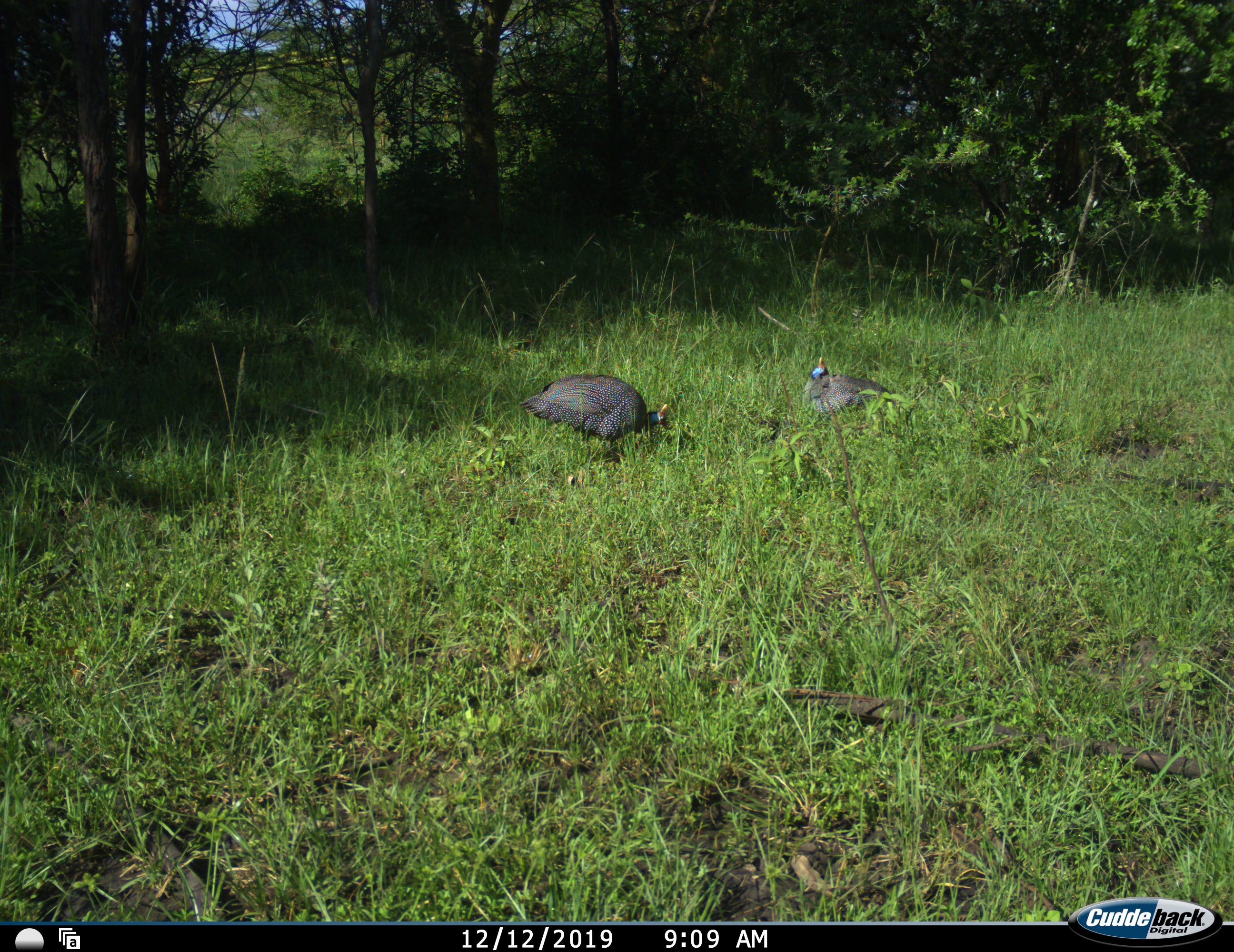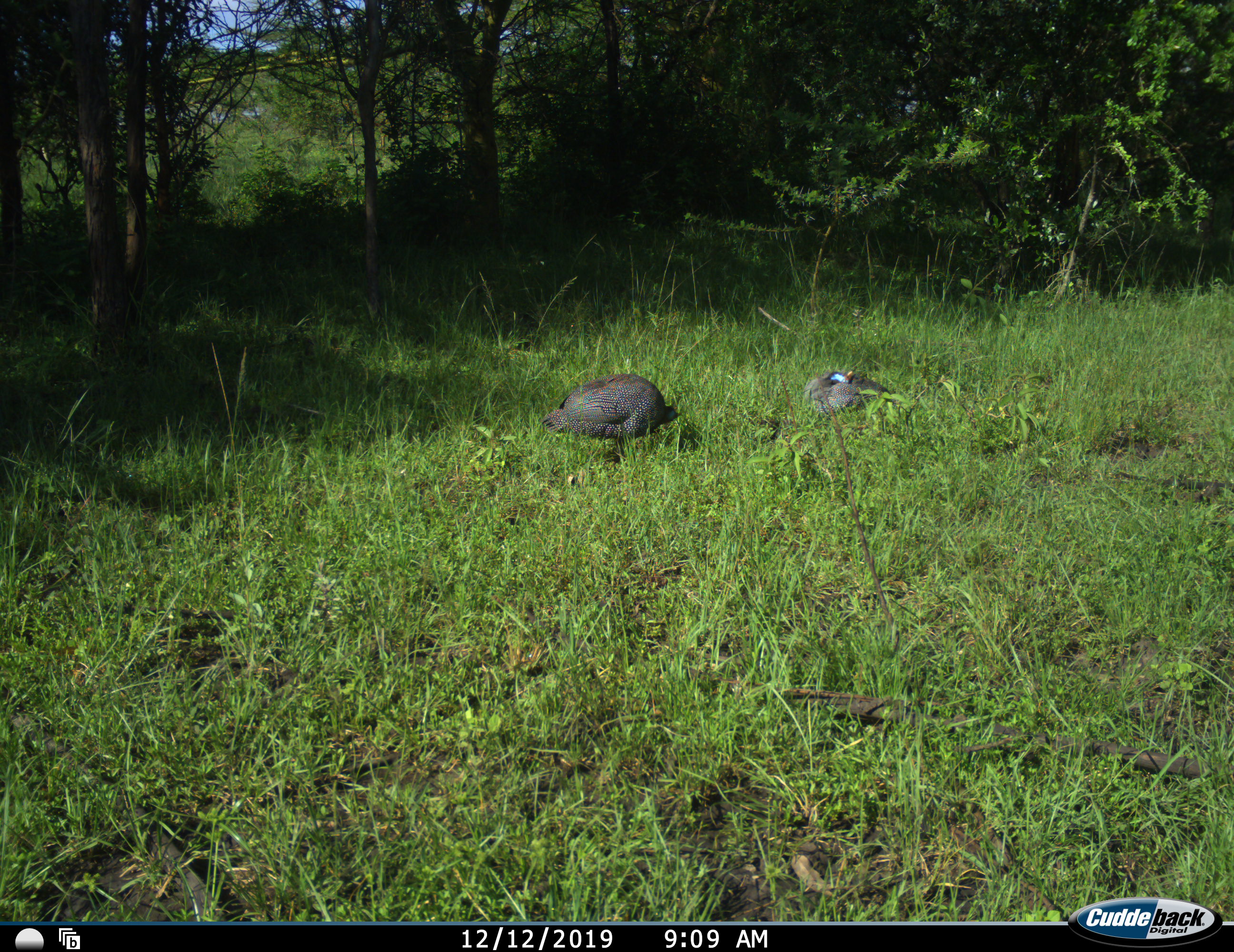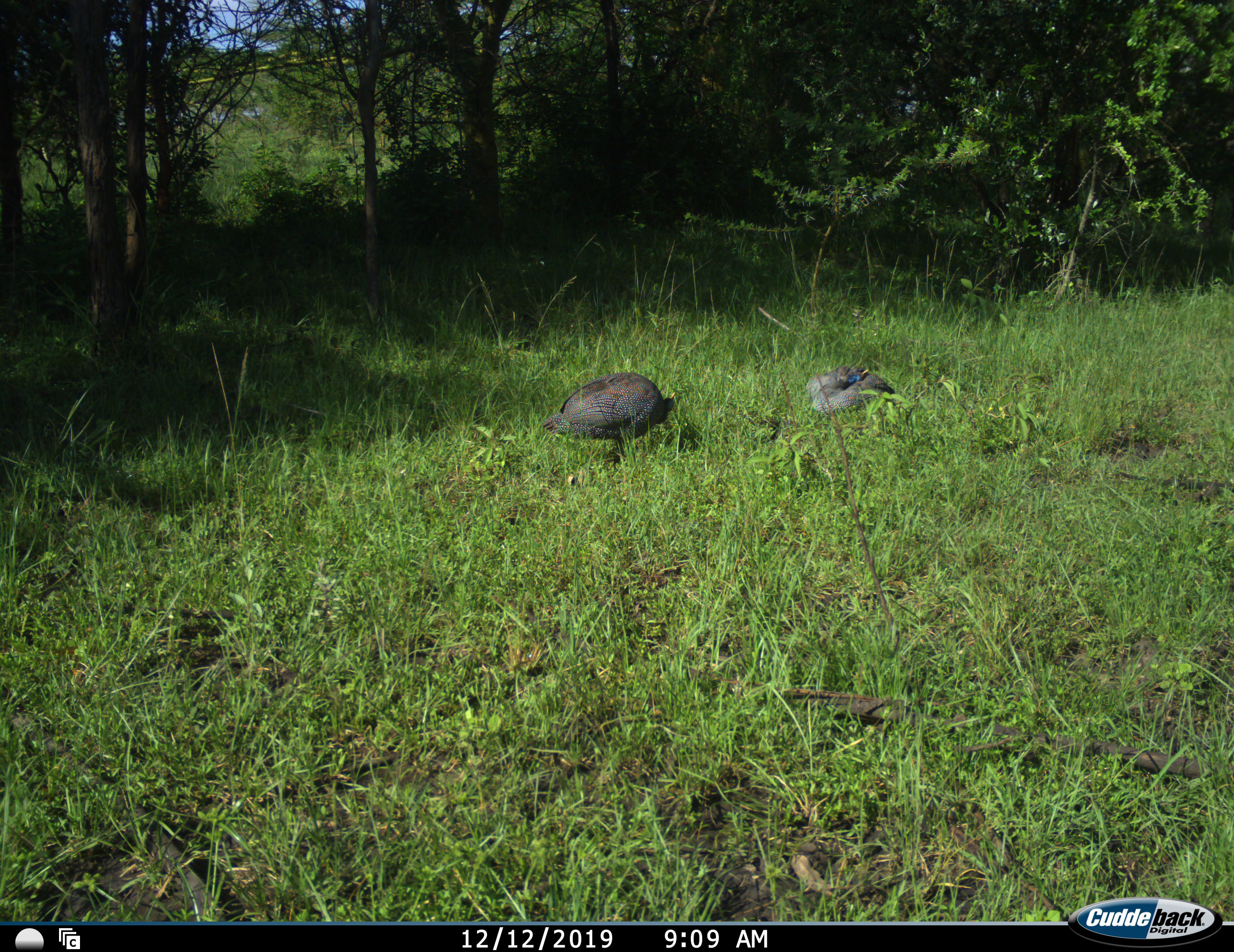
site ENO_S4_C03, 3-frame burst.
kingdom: Animalia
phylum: Chordata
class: Aves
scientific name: Aves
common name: bird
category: birdother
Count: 2.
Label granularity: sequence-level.